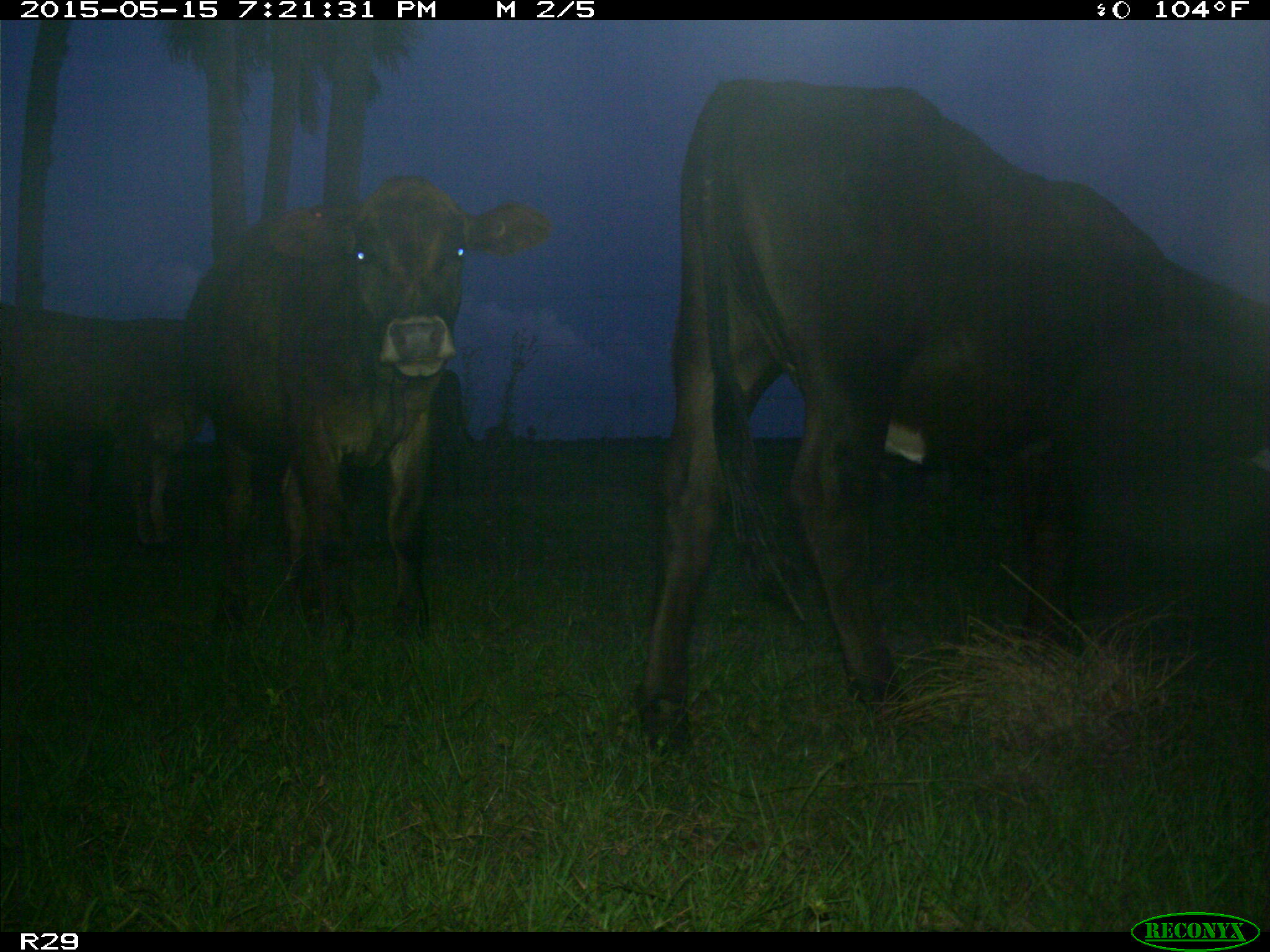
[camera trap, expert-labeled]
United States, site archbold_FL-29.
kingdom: Animalia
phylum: Chordata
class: Mammalia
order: Artiodactyla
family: Bovidae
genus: Bos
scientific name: Bos taurus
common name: domestic cow